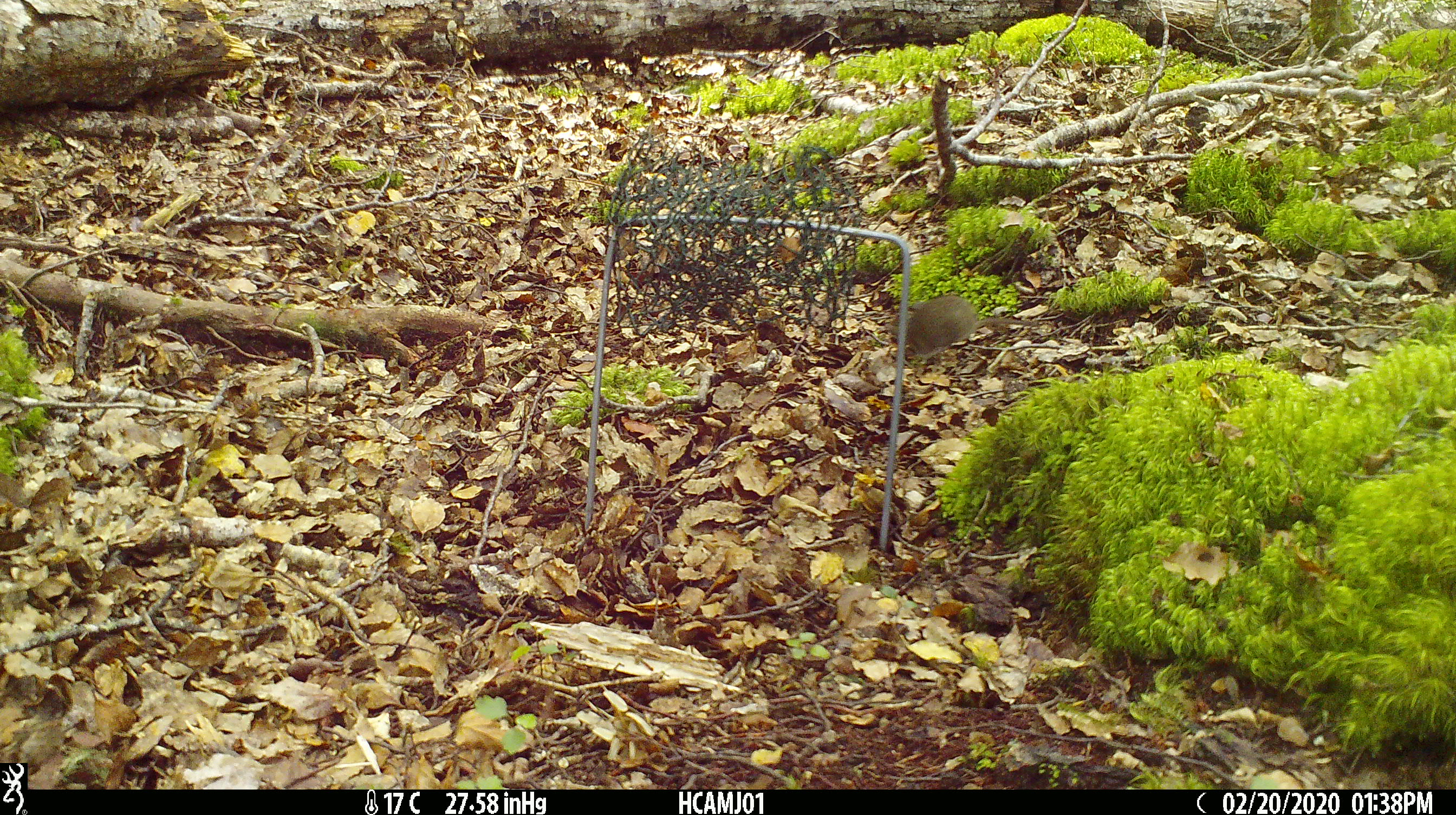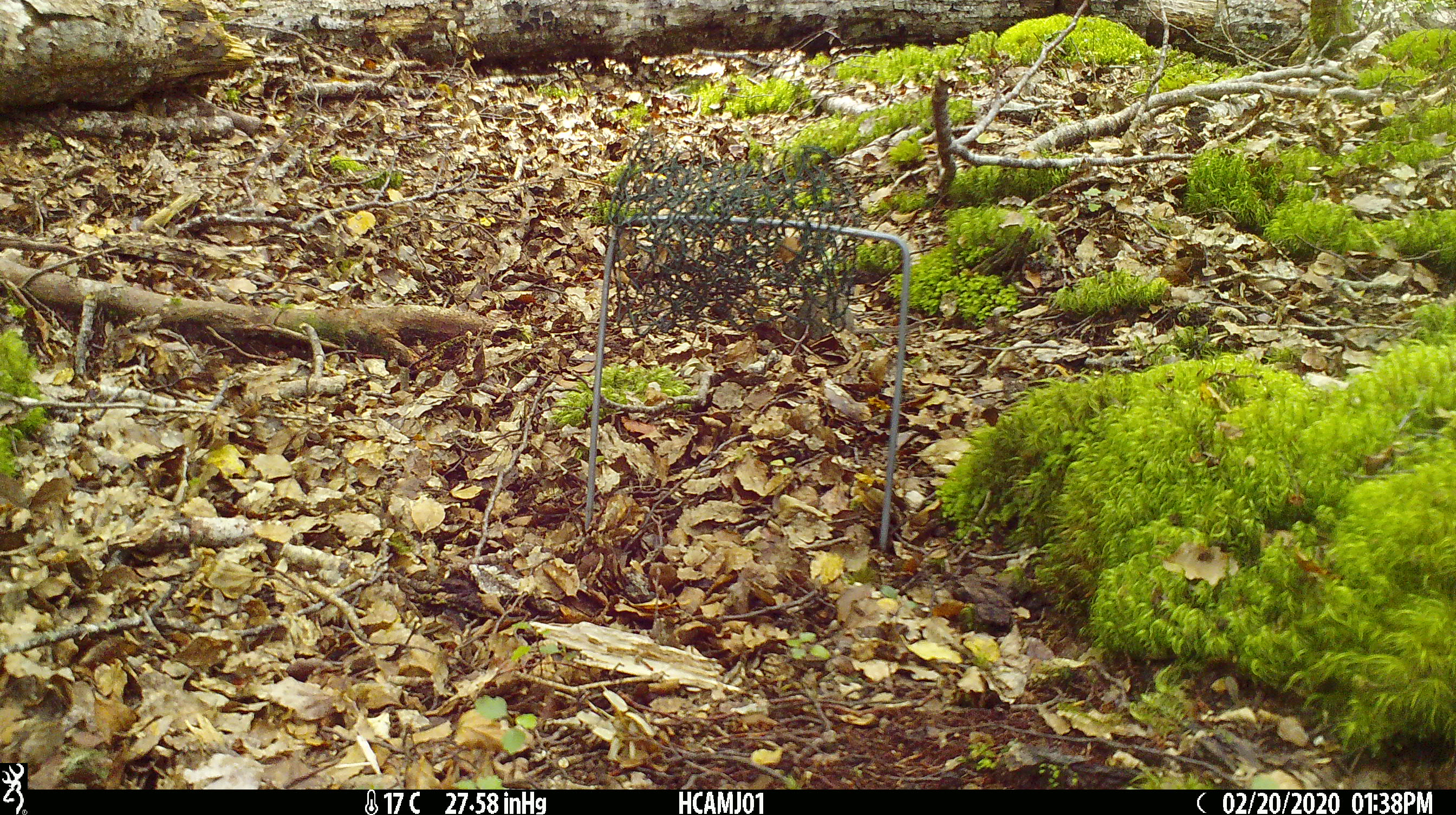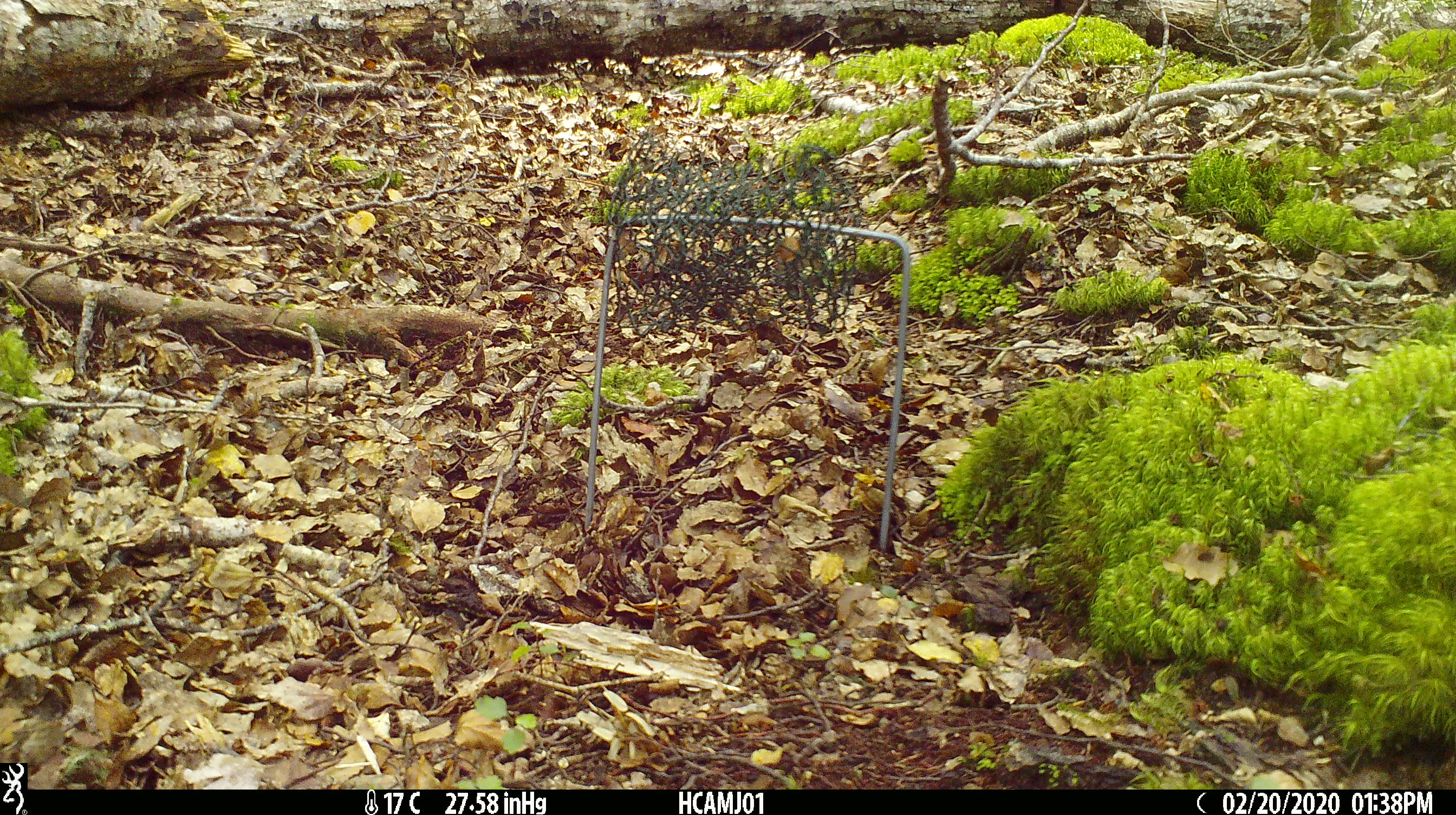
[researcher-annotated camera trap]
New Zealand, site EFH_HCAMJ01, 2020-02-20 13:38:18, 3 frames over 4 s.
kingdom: Animalia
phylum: Chordata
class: Mammalia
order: Rodentia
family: Muridae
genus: Mus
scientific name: Mus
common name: mouse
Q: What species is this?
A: Mouse (Mus).